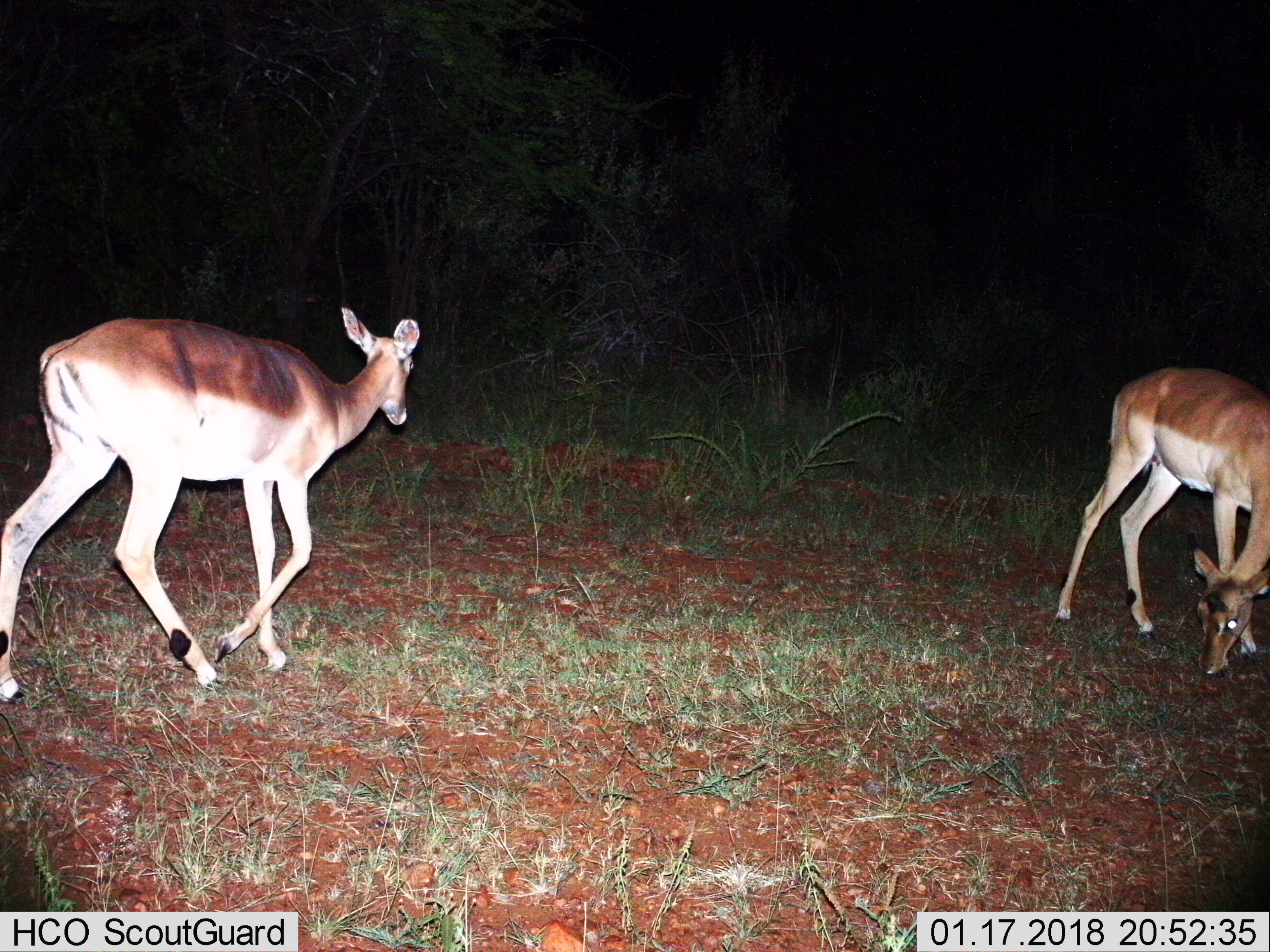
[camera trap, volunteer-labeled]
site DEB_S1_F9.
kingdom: Animalia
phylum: Chordata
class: Mammalia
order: Artiodactyla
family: Bovidae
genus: Aepyceros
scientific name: Aepyceros melampus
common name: impala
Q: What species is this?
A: Impala (Aepyceros melampus).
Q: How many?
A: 2.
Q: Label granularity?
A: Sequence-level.